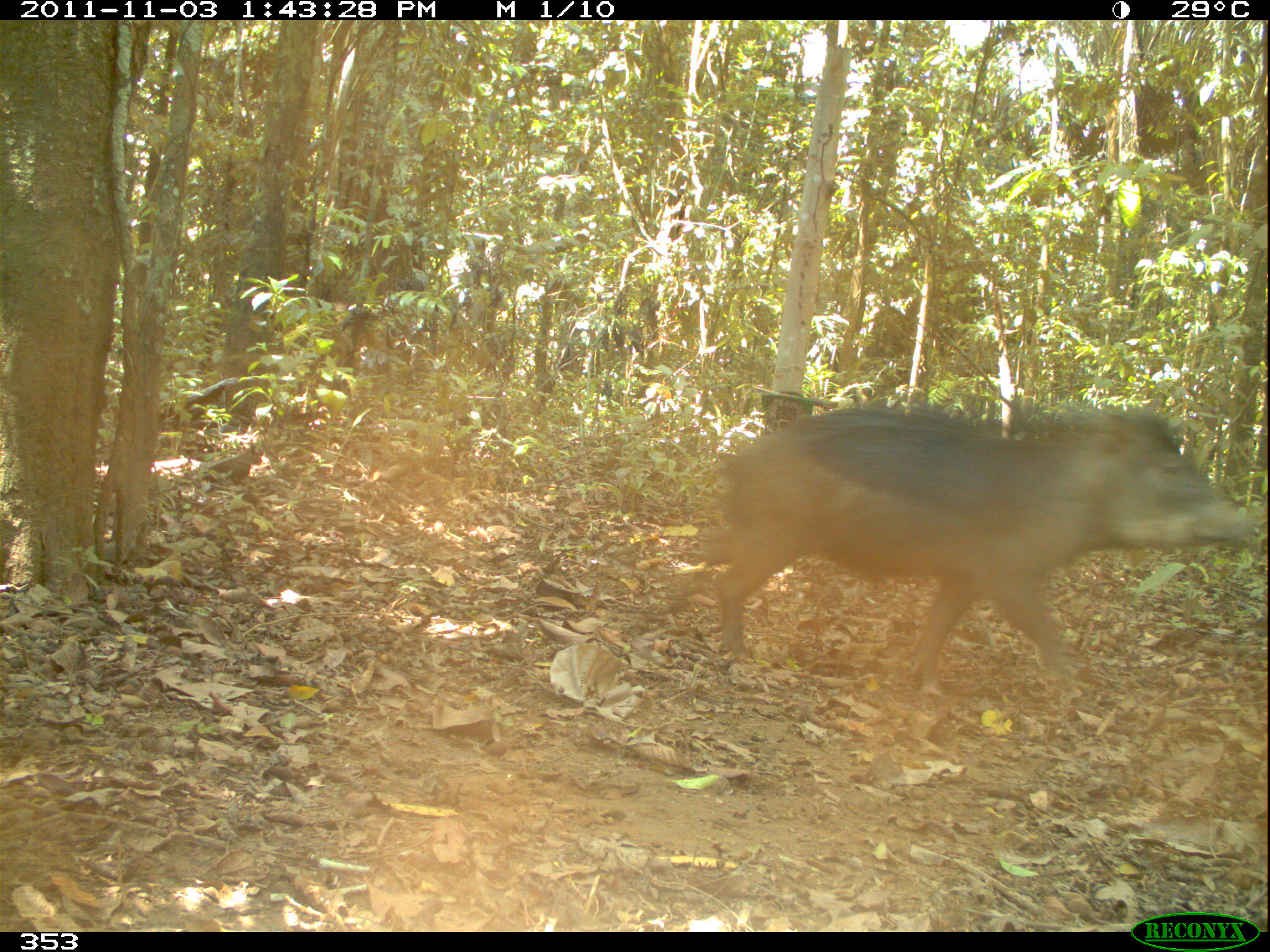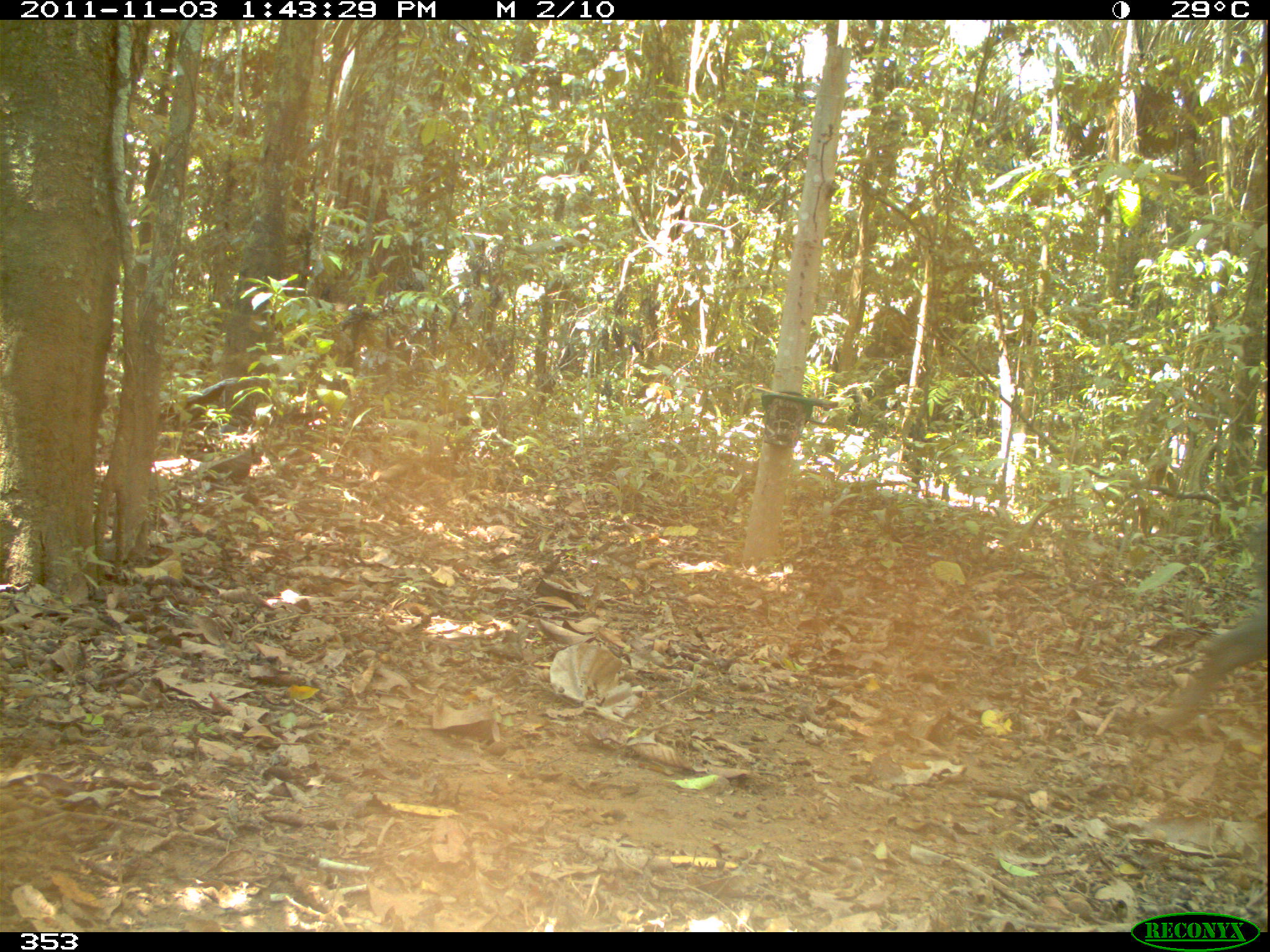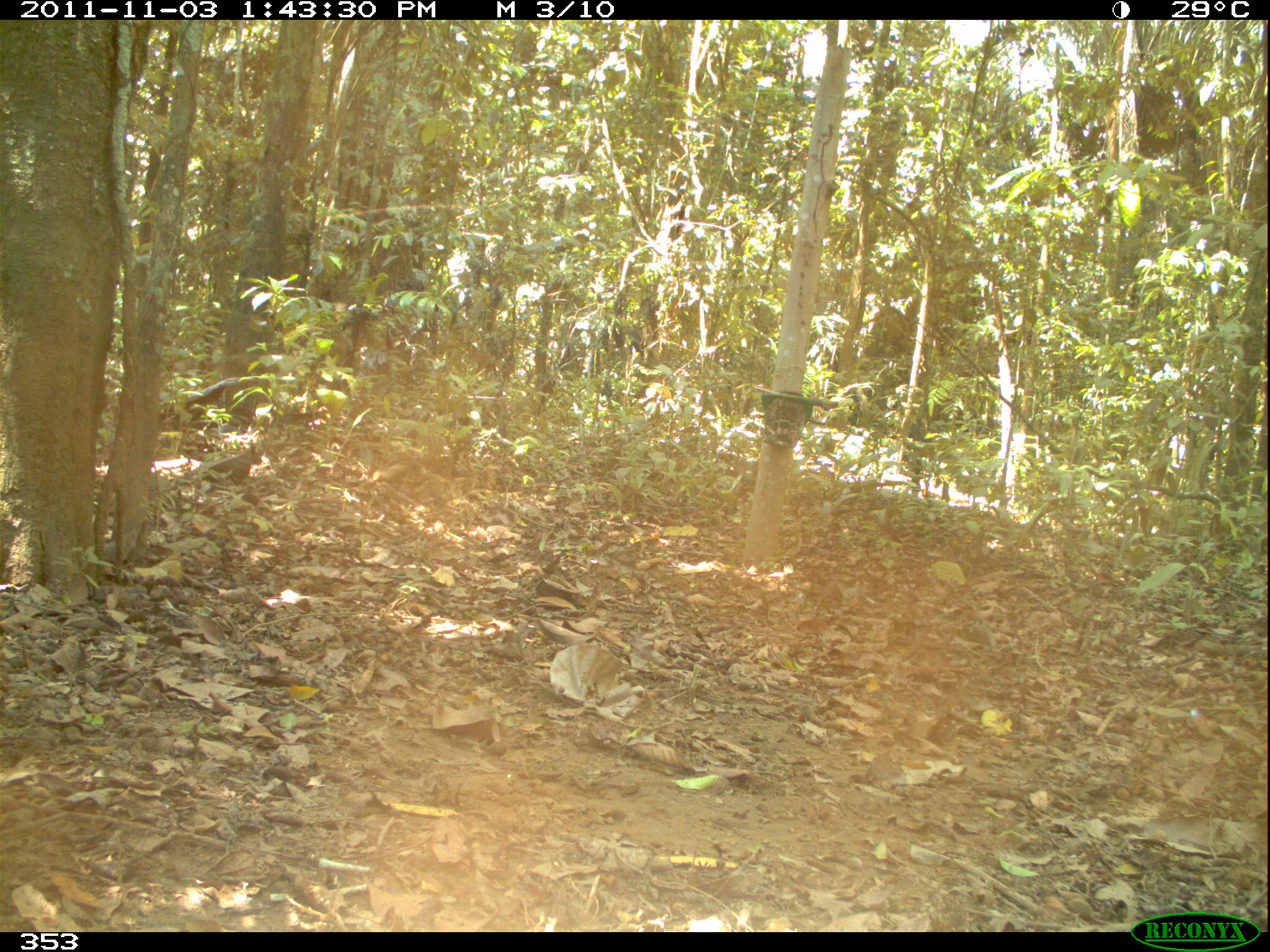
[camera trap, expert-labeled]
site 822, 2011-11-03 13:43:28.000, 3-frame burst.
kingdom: Animalia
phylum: Chordata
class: Mammalia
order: Artiodactyla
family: Tayassuidae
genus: Tayassu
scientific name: Tayassu pecari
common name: white-lipped peccary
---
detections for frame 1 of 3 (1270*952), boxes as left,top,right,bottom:
tayassu pecari: 703,404,1254,697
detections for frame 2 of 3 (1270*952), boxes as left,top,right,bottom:
tayassu pecari: 1152,618,1270,729